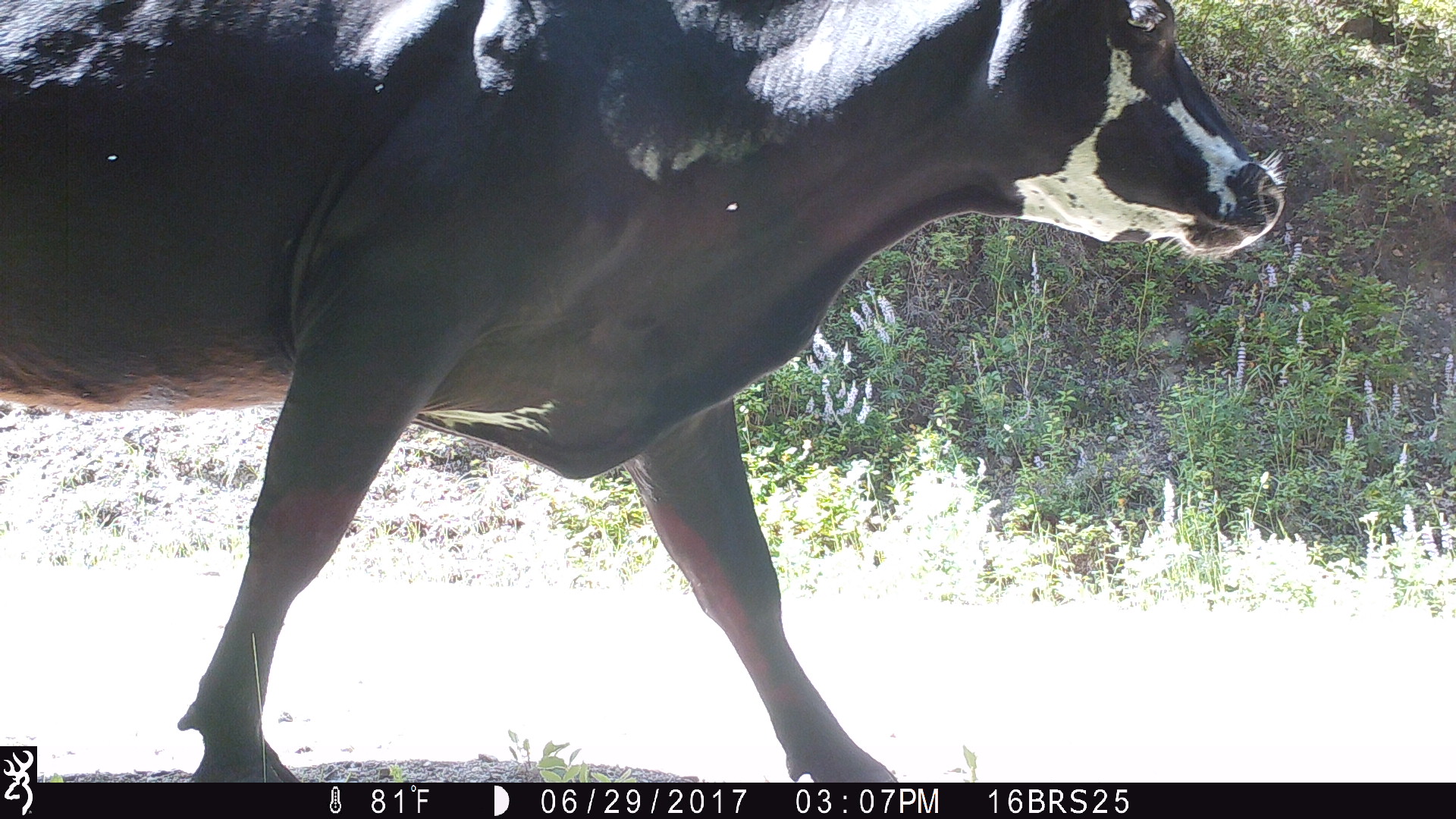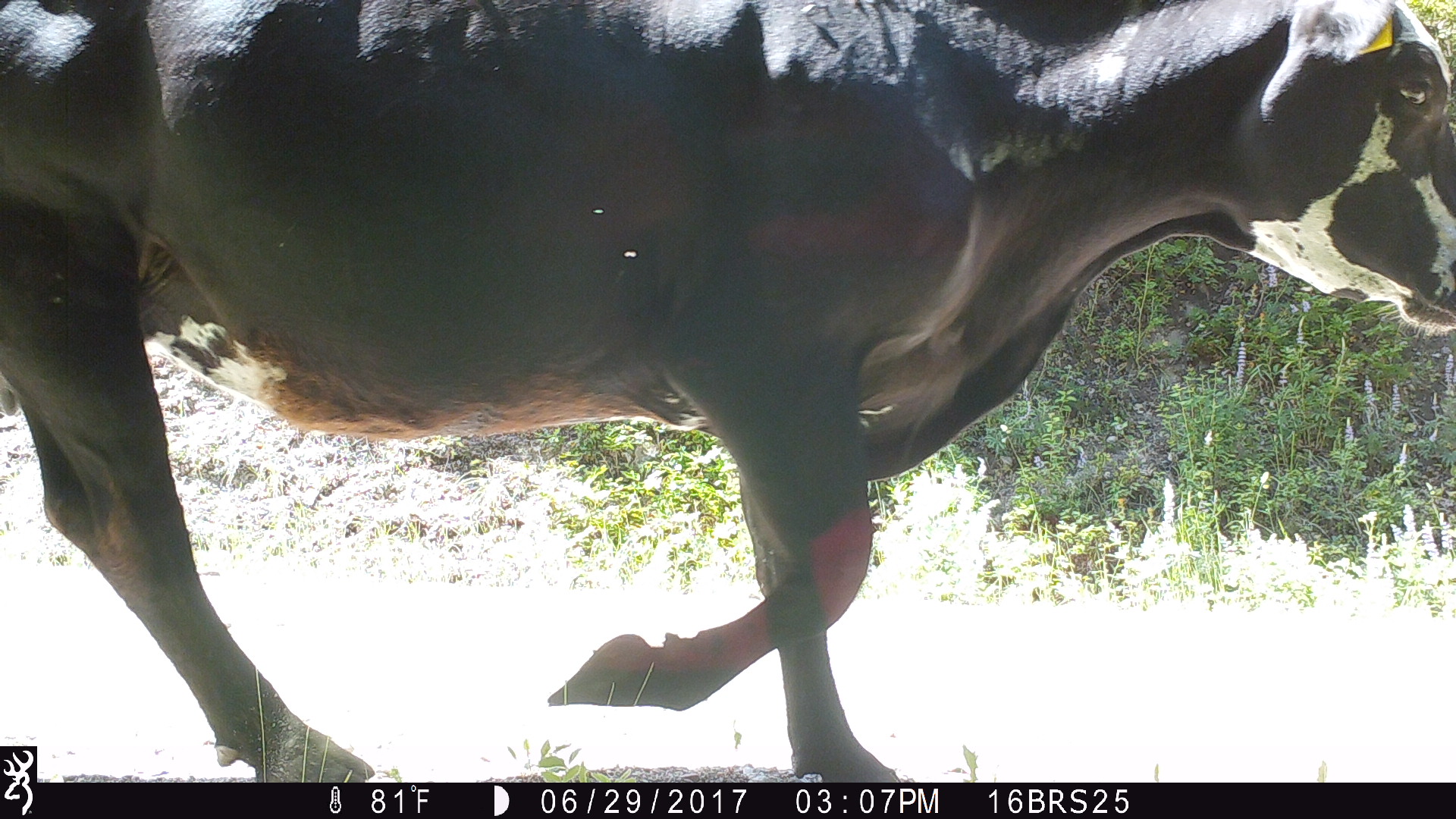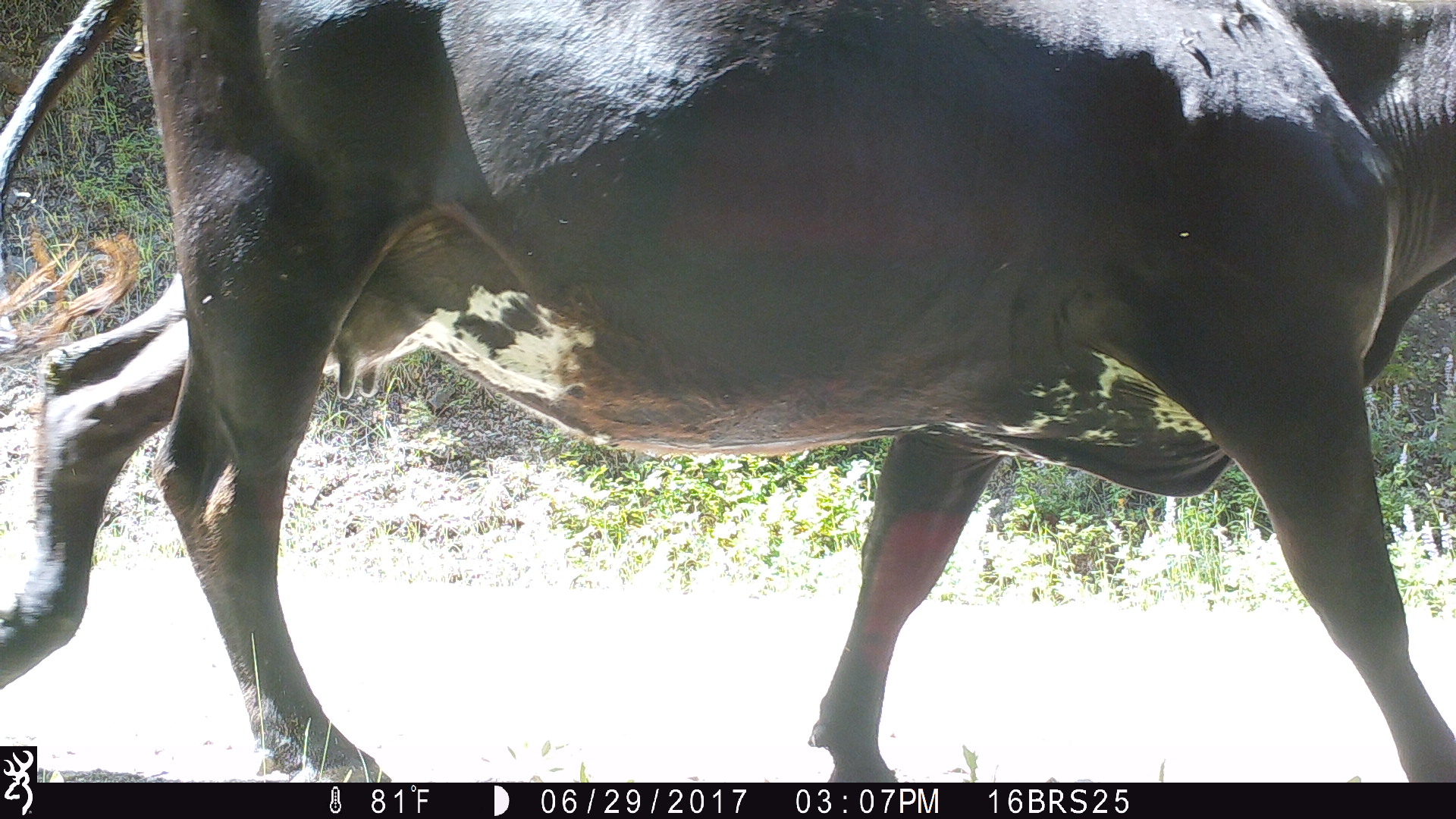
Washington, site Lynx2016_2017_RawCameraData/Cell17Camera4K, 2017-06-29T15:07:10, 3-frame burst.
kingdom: Animalia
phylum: Chordata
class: Mammalia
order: Artiodactyla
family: Bovidae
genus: Bos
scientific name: Bos taurus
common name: domestic cattle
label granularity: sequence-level